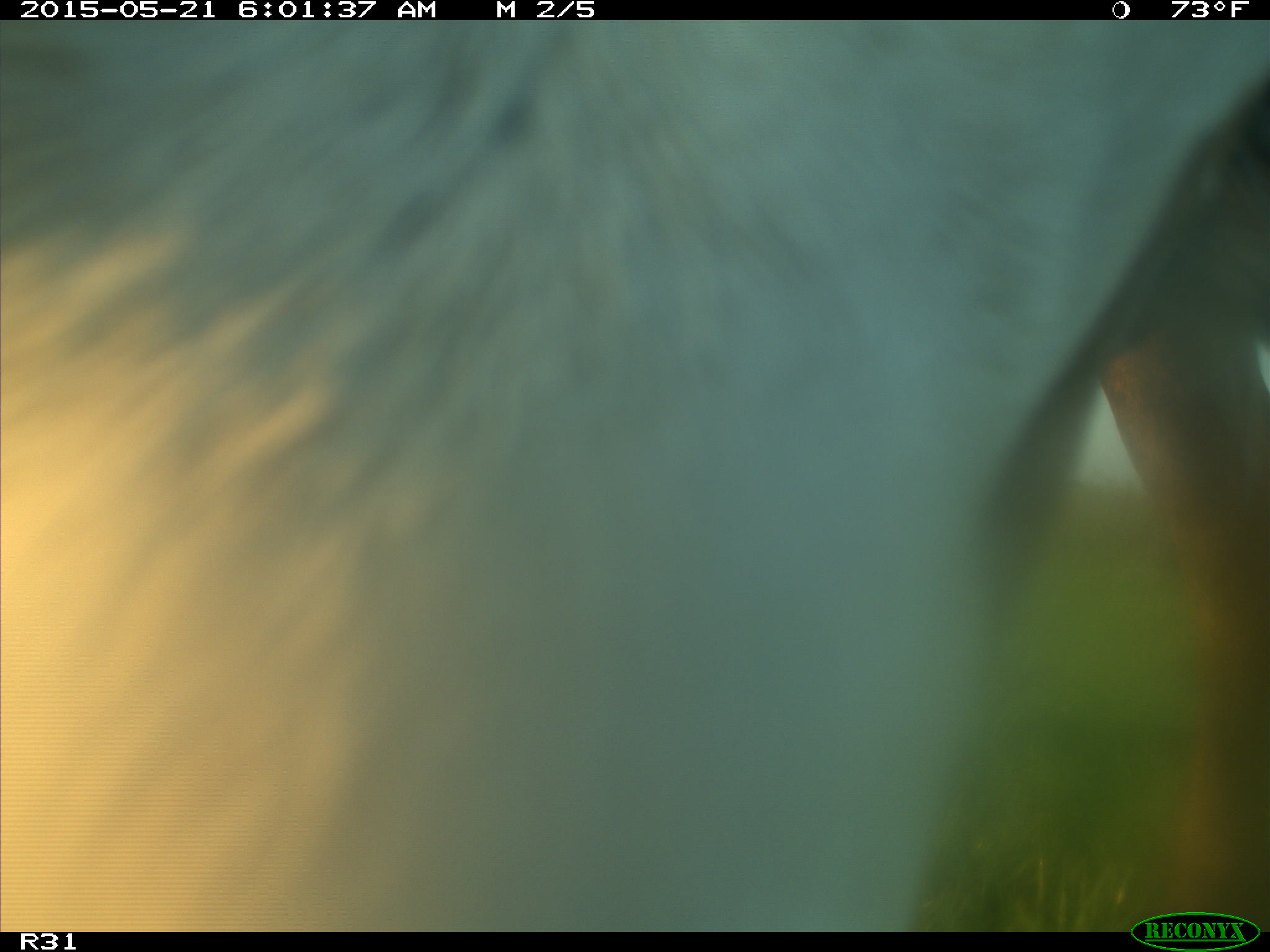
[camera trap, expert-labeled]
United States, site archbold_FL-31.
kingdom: Animalia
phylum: Chordata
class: Mammalia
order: Artiodactyla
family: Bovidae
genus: Bos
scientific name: Bos taurus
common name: domestic cow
Bos taurus (domestic cow).